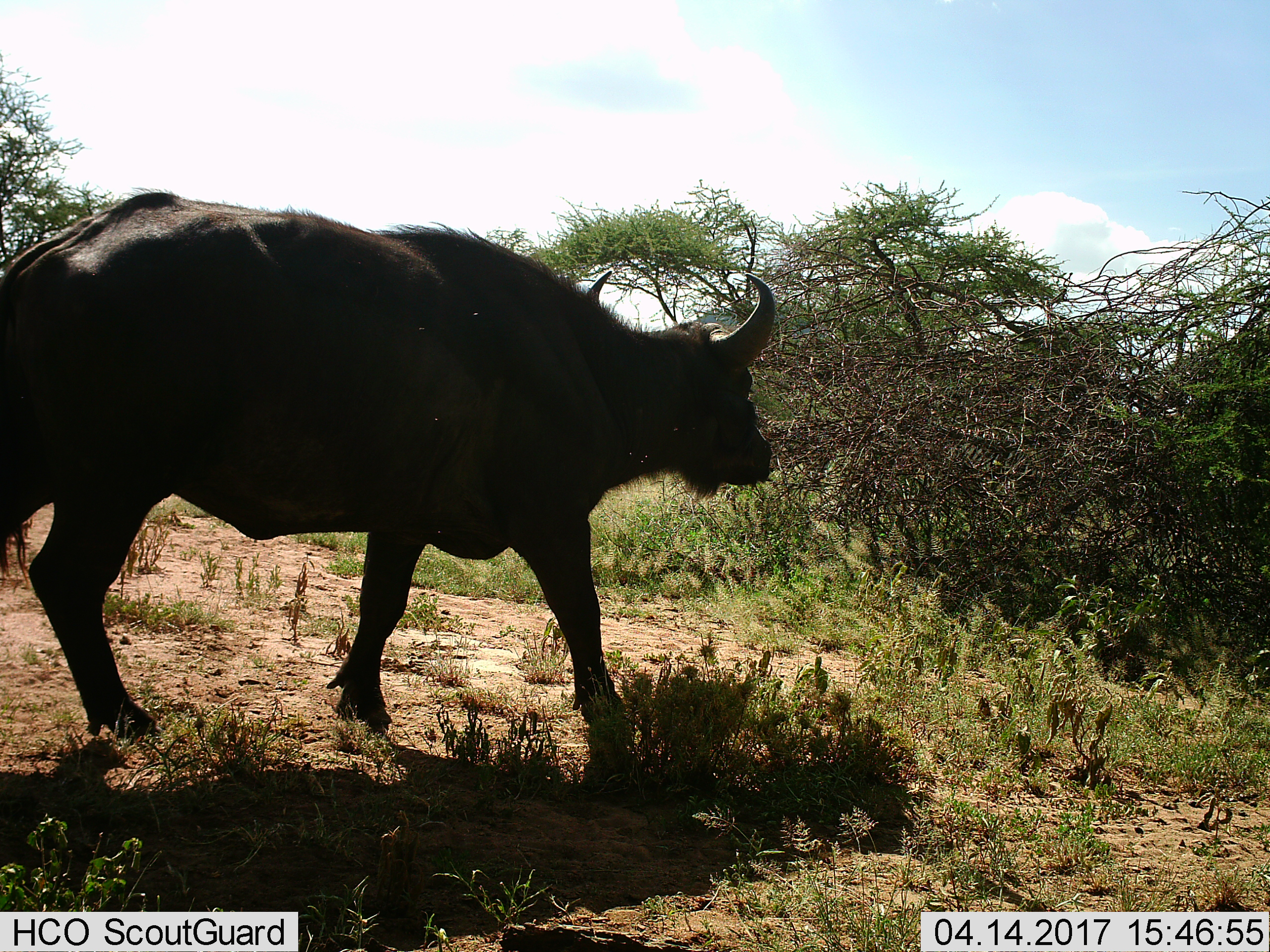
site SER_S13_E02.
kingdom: Animalia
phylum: Chordata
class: Mammalia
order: Artiodactyla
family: Bovidae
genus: Syncerus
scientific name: Syncerus caffer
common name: african buffalo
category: buffalo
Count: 1.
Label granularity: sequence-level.